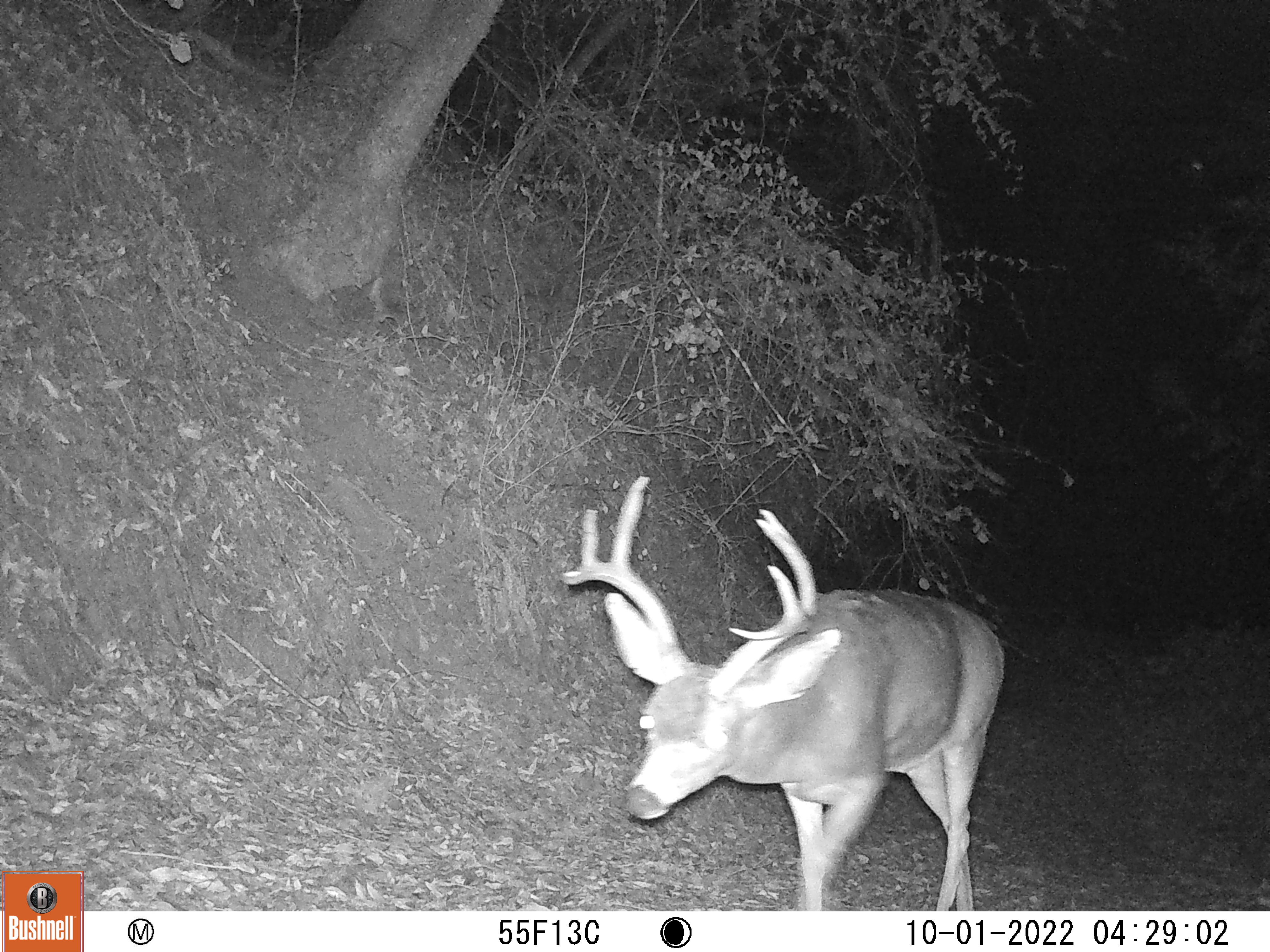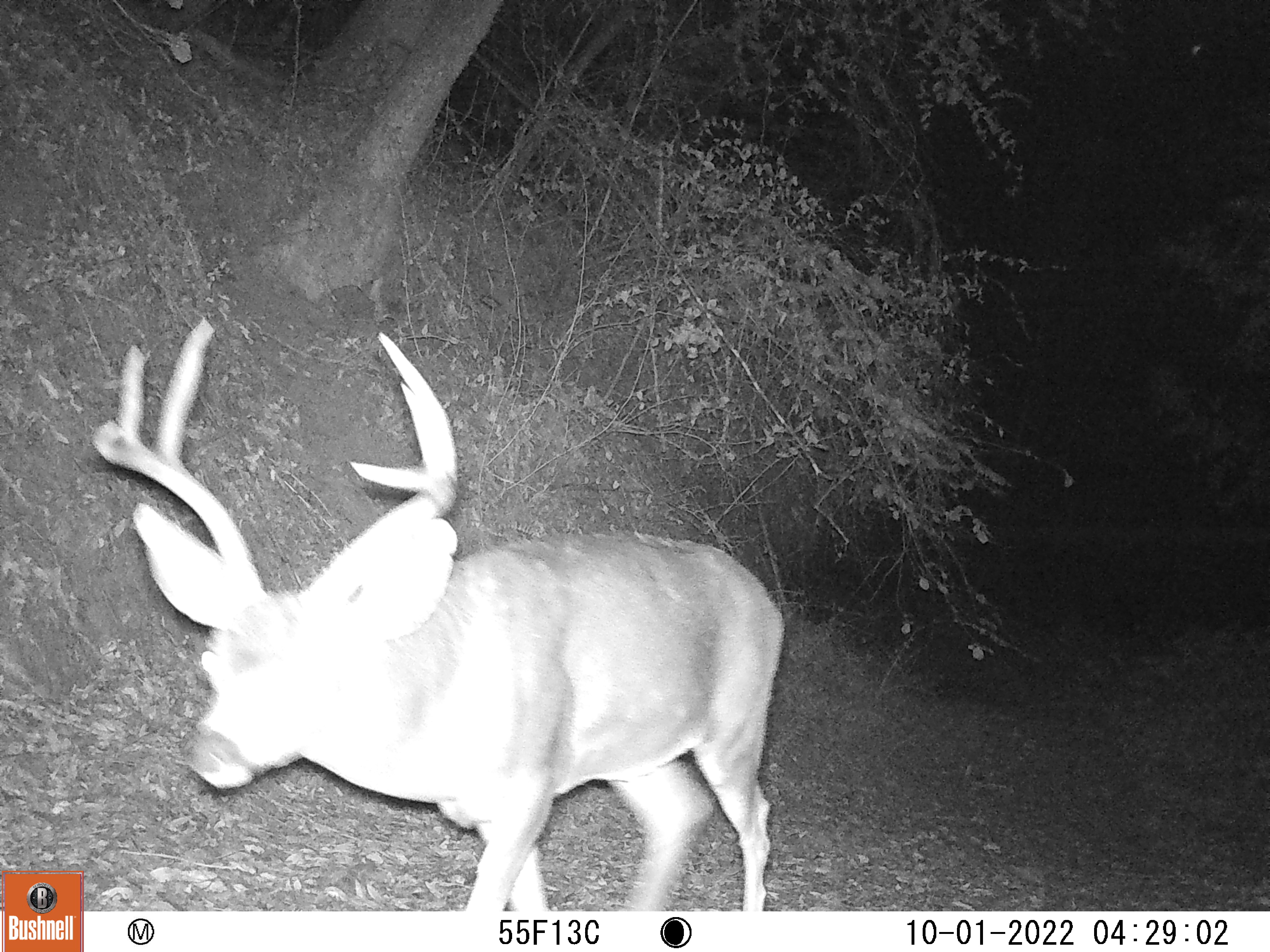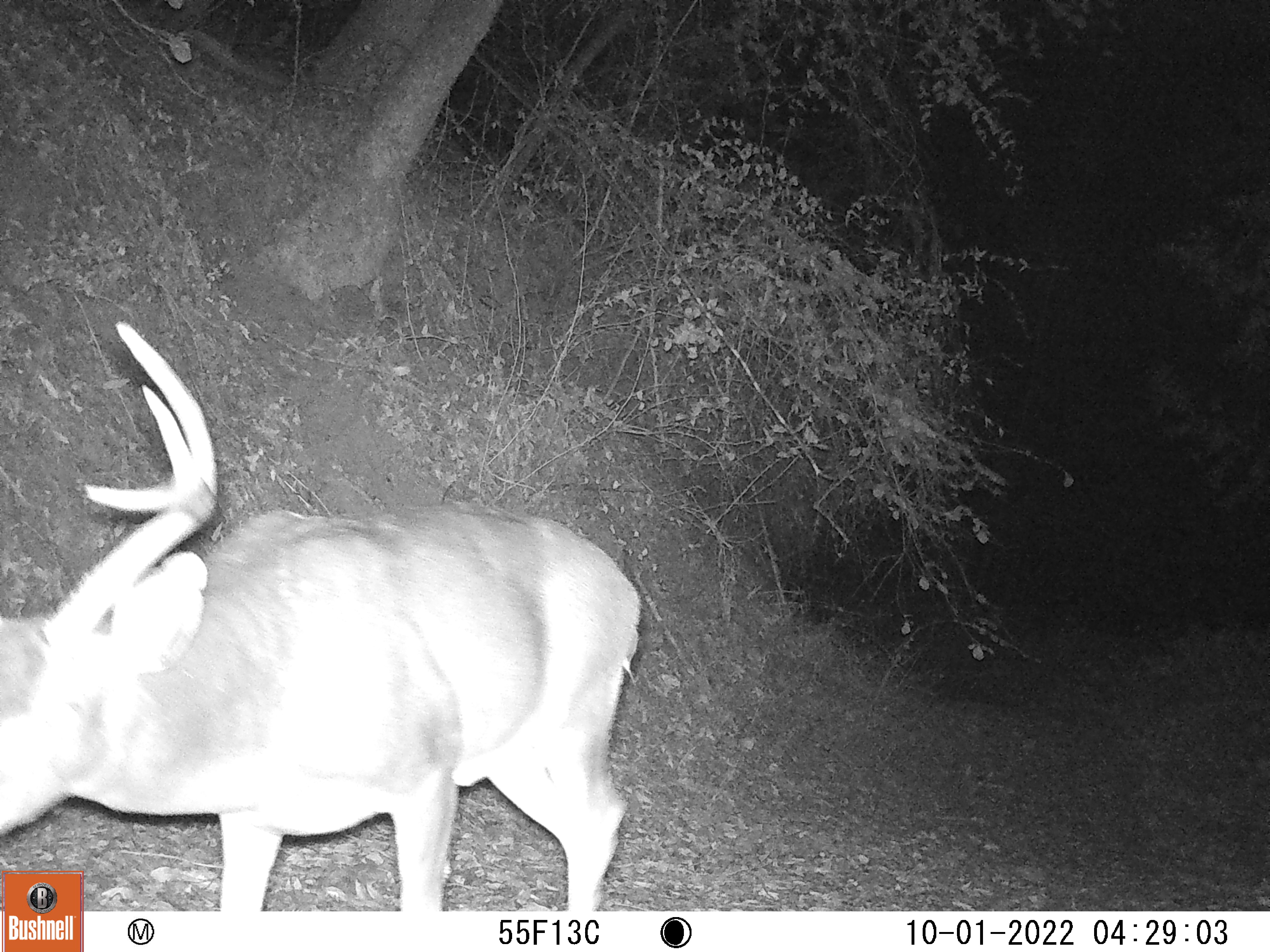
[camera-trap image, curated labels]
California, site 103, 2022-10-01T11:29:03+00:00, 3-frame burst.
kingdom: Animalia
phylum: Chordata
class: Mammalia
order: Artiodactyla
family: Cervidae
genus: Odocoileus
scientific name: Odocoileus hemionus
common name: mule deer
Mule deer (Odocoileus hemionus).